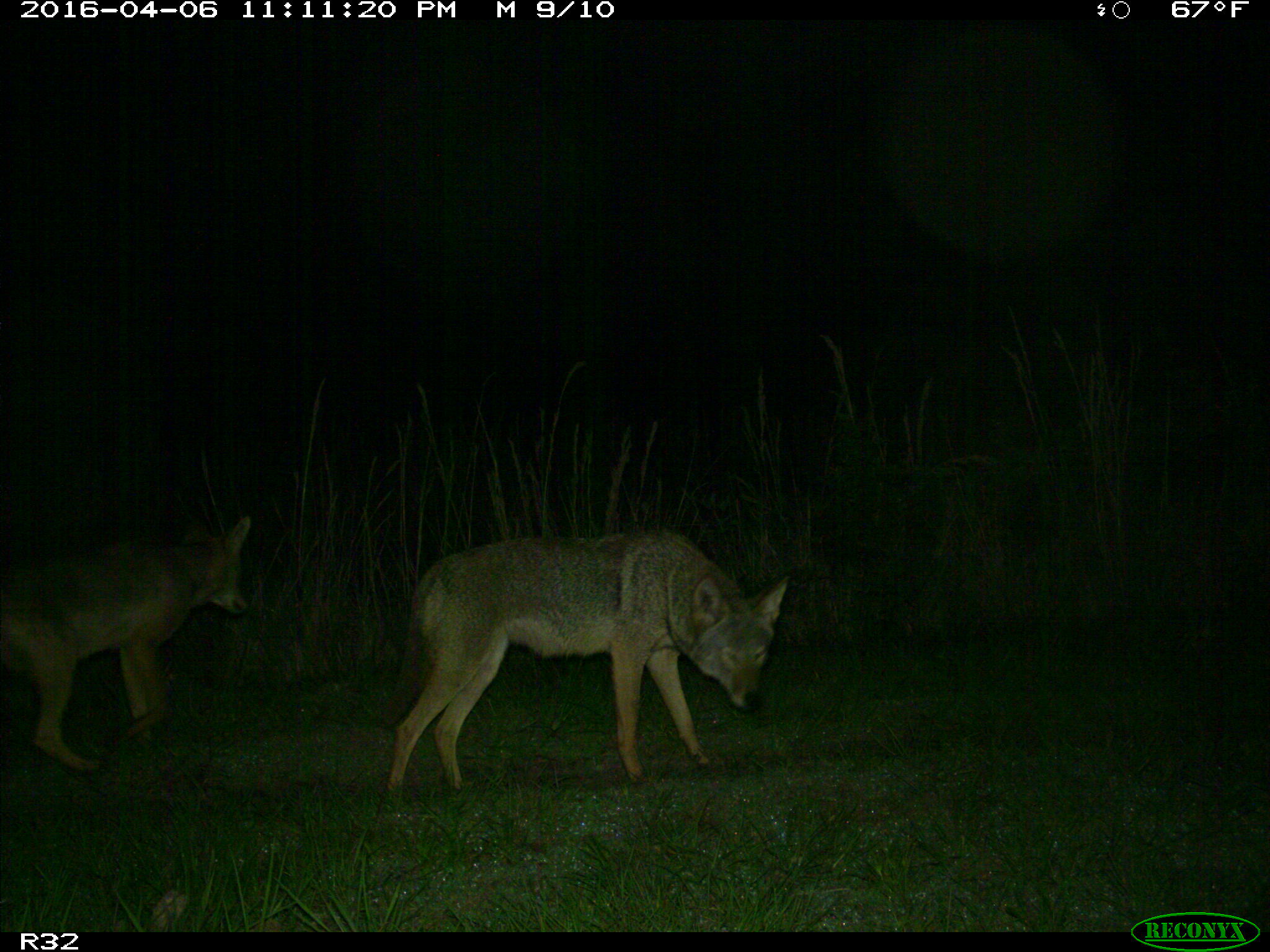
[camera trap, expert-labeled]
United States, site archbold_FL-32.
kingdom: Animalia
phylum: Chordata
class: Mammalia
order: Carnivora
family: Canidae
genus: Canis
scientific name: Canis latrans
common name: coyote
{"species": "Canis latrans (coyote)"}